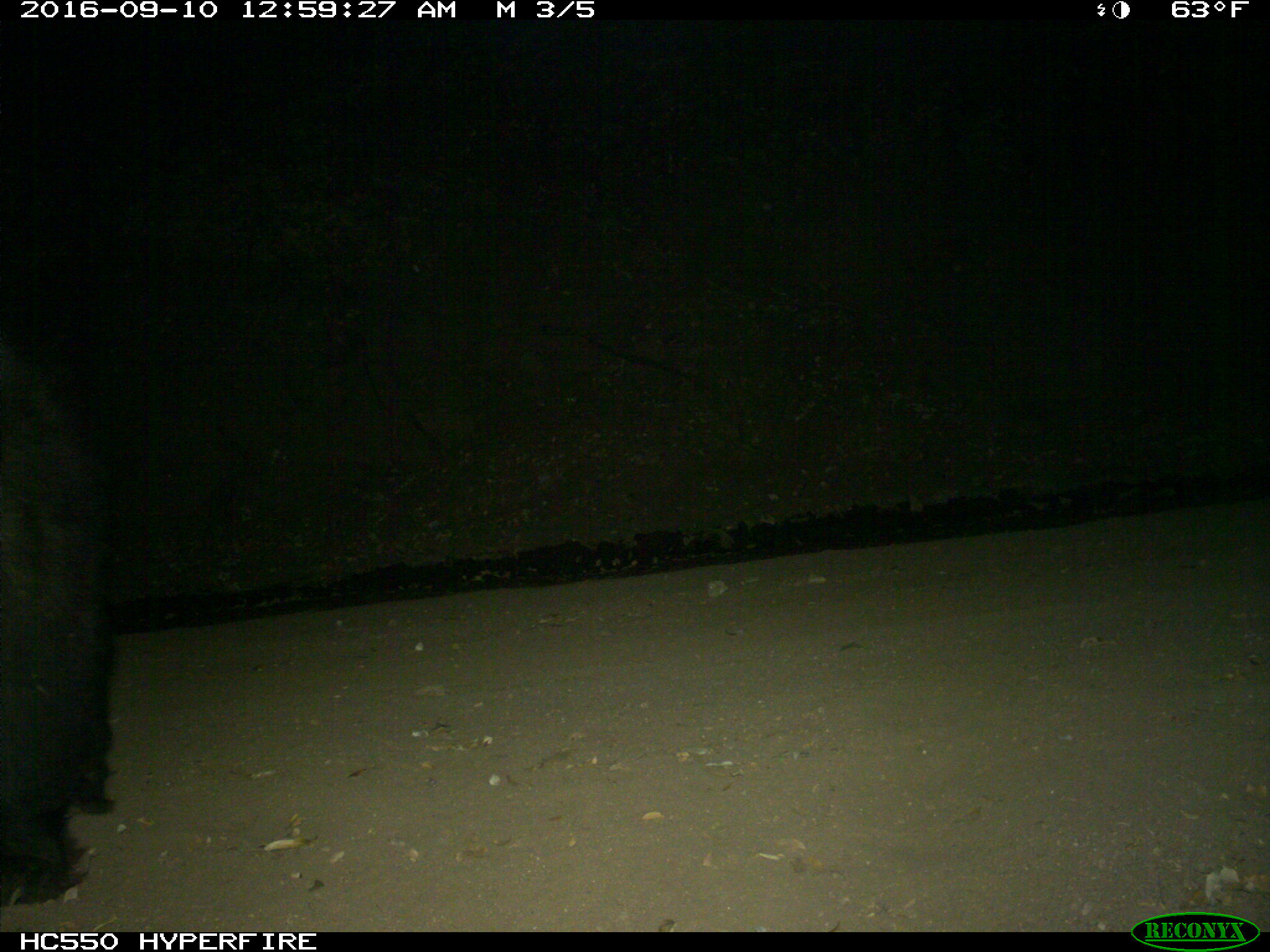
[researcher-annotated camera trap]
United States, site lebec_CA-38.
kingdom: Animalia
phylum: Chordata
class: Mammalia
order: Carnivora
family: Ursidae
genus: Ursus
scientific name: Ursus americanus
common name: american black bear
Ursus americanus (american black bear).